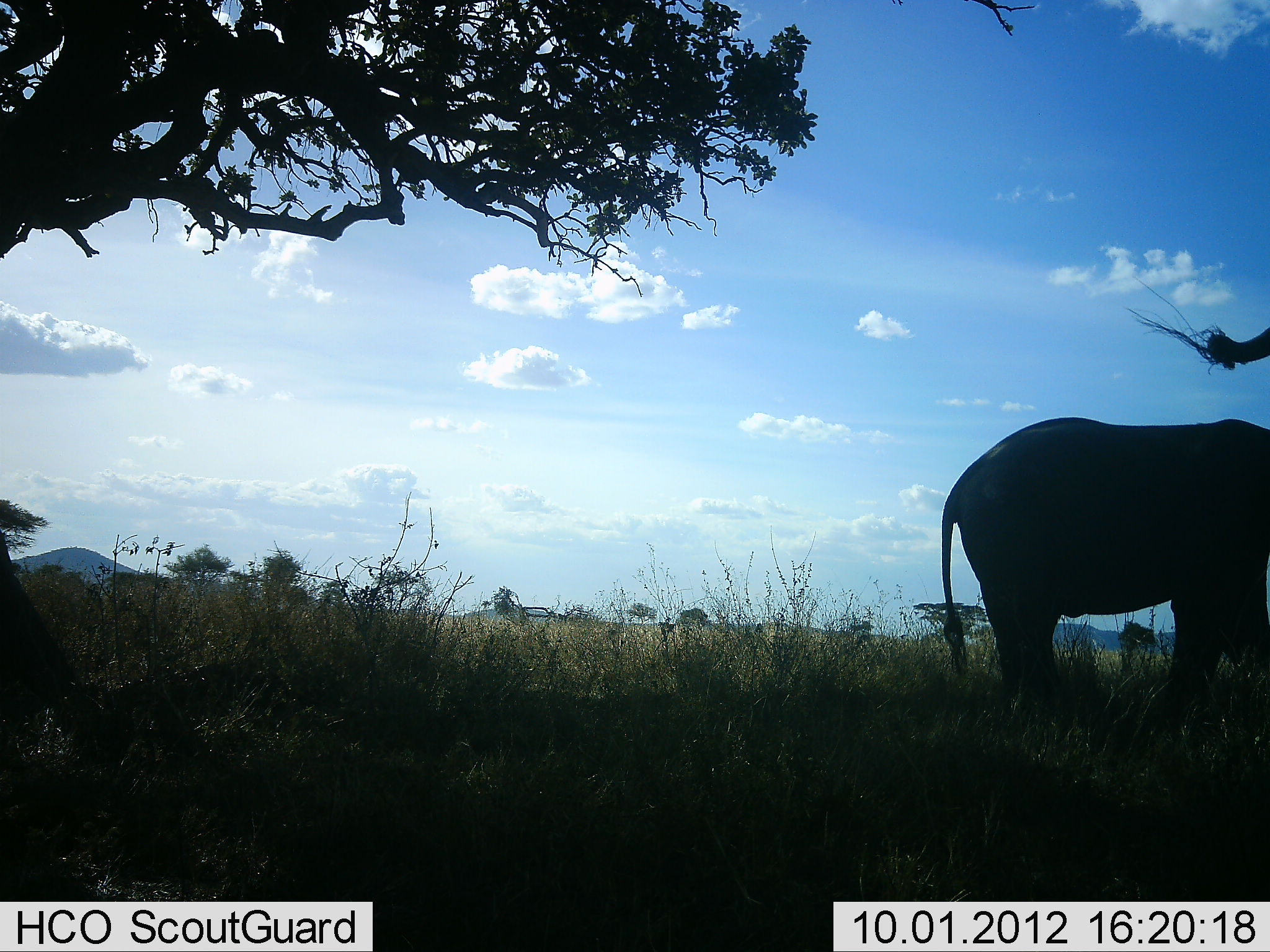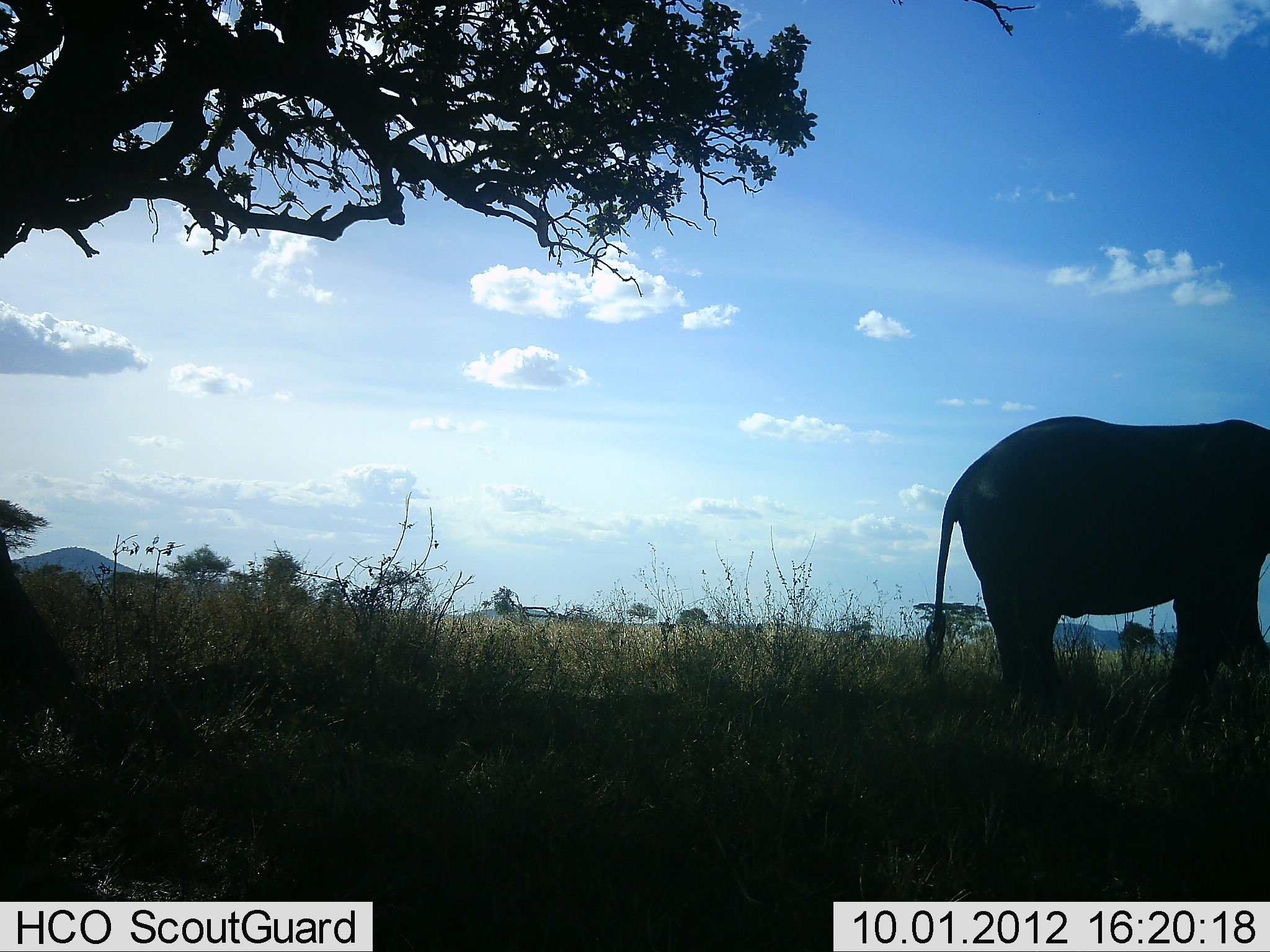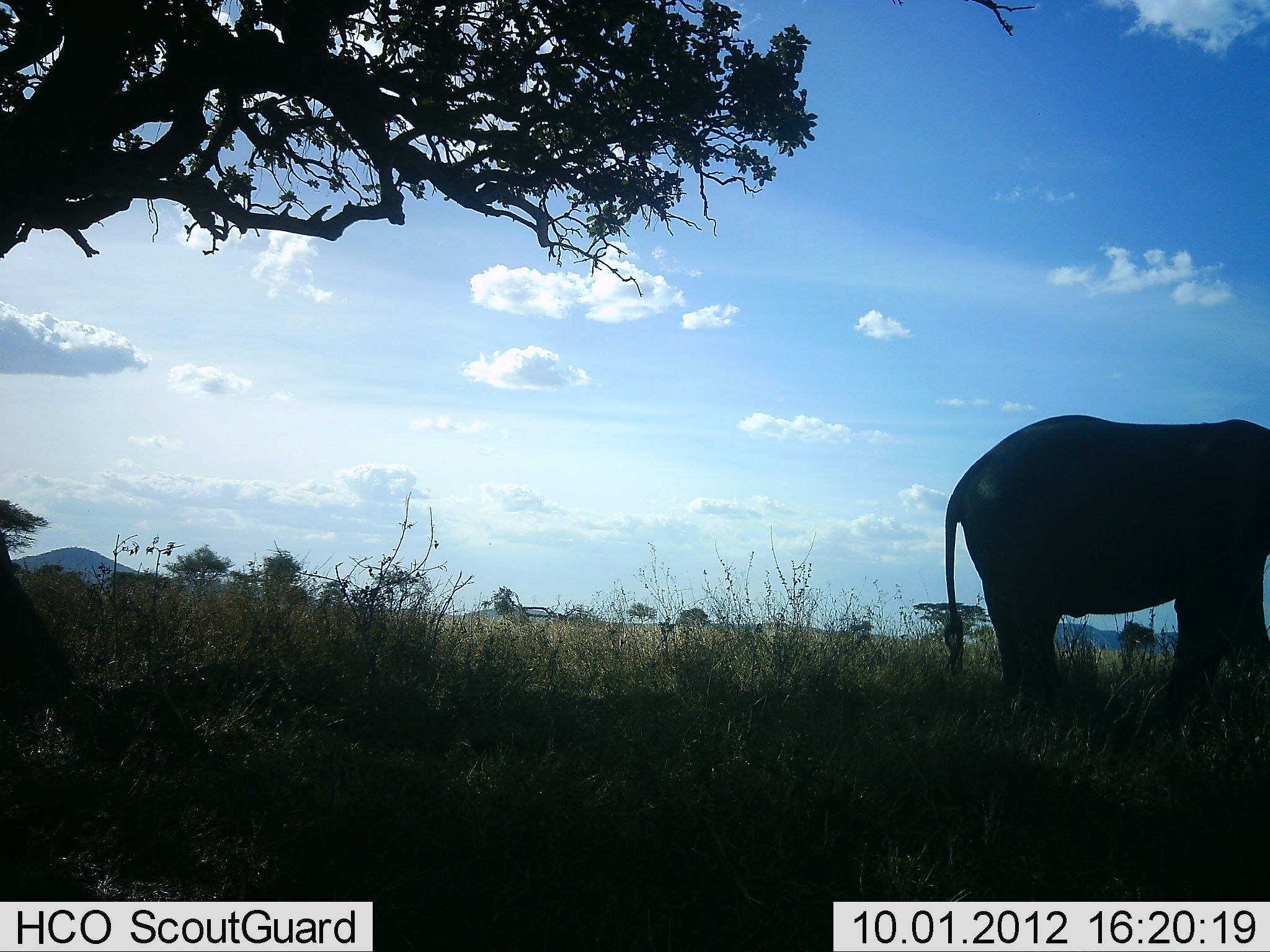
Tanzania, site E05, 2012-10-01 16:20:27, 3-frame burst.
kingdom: Animalia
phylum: Chordata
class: Mammalia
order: Proboscidea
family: Elephantidae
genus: Loxodonta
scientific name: Loxodonta africana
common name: african bush elephant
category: elephant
Elephant (african bush elephant) (Loxodonta africana), count 2. Behavior (volunteer vote fractions): standing 90%, resting 0%, moving 0%, interacting 0%. Young present (vote fraction): 0%. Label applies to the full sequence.